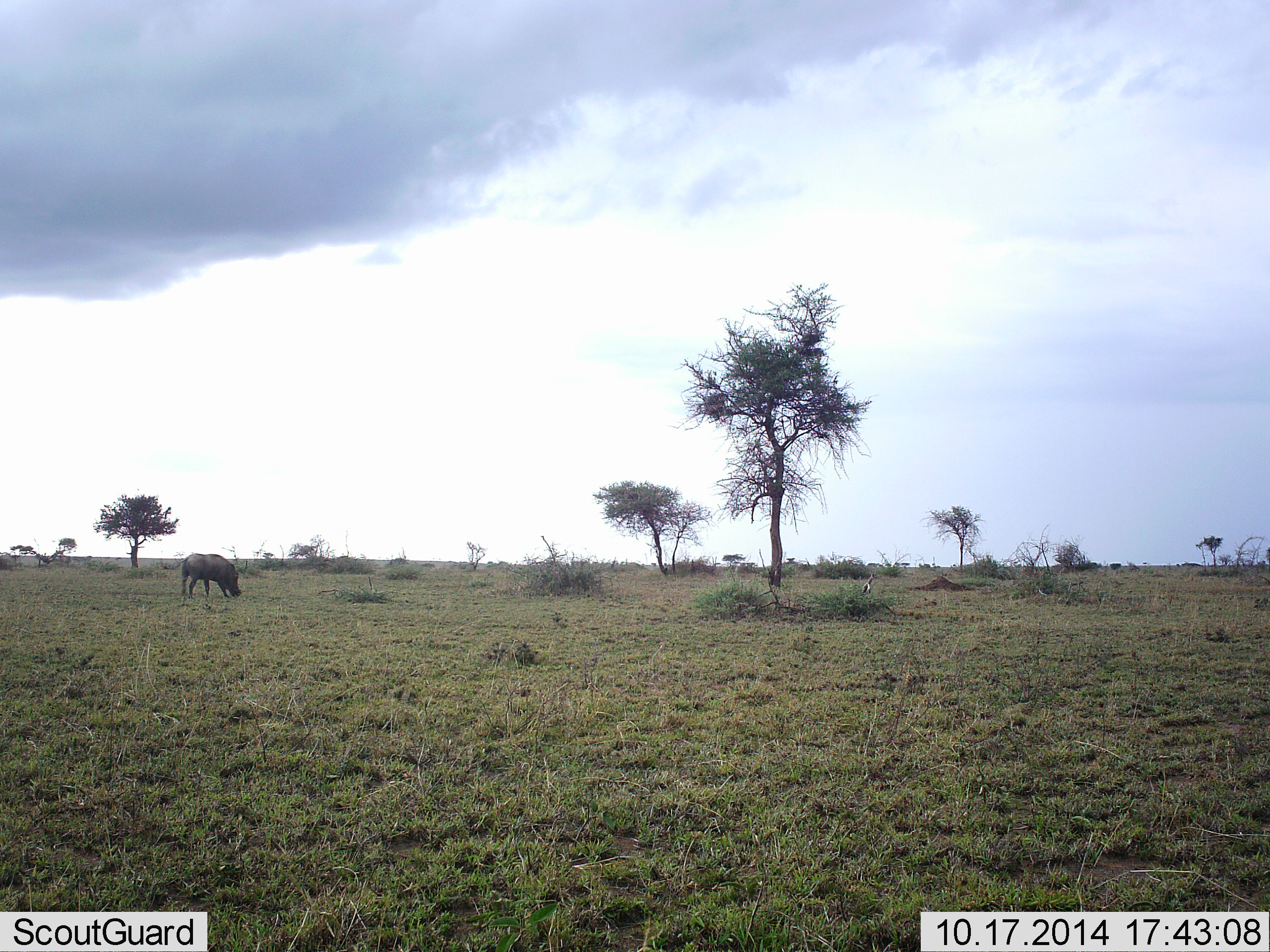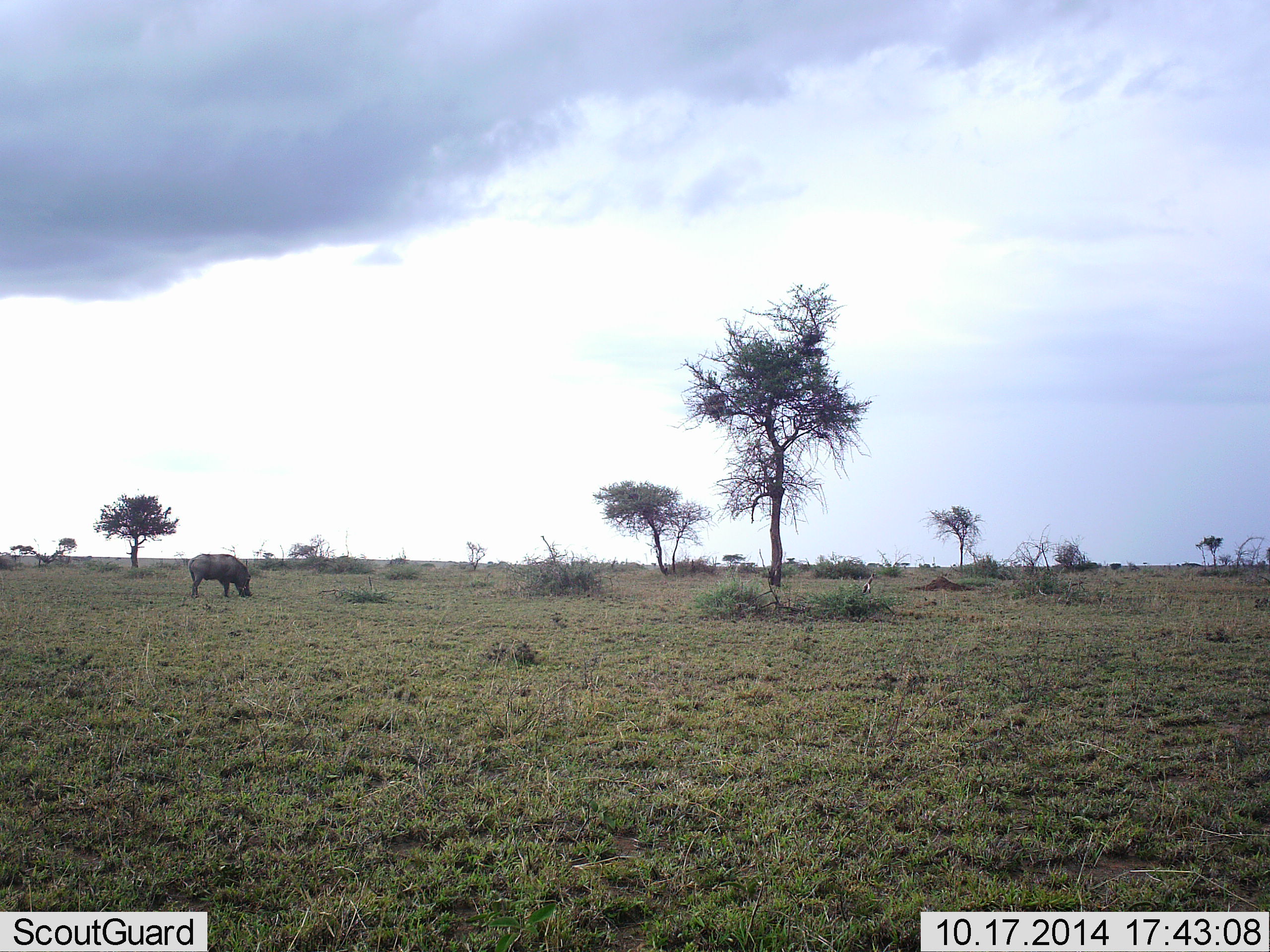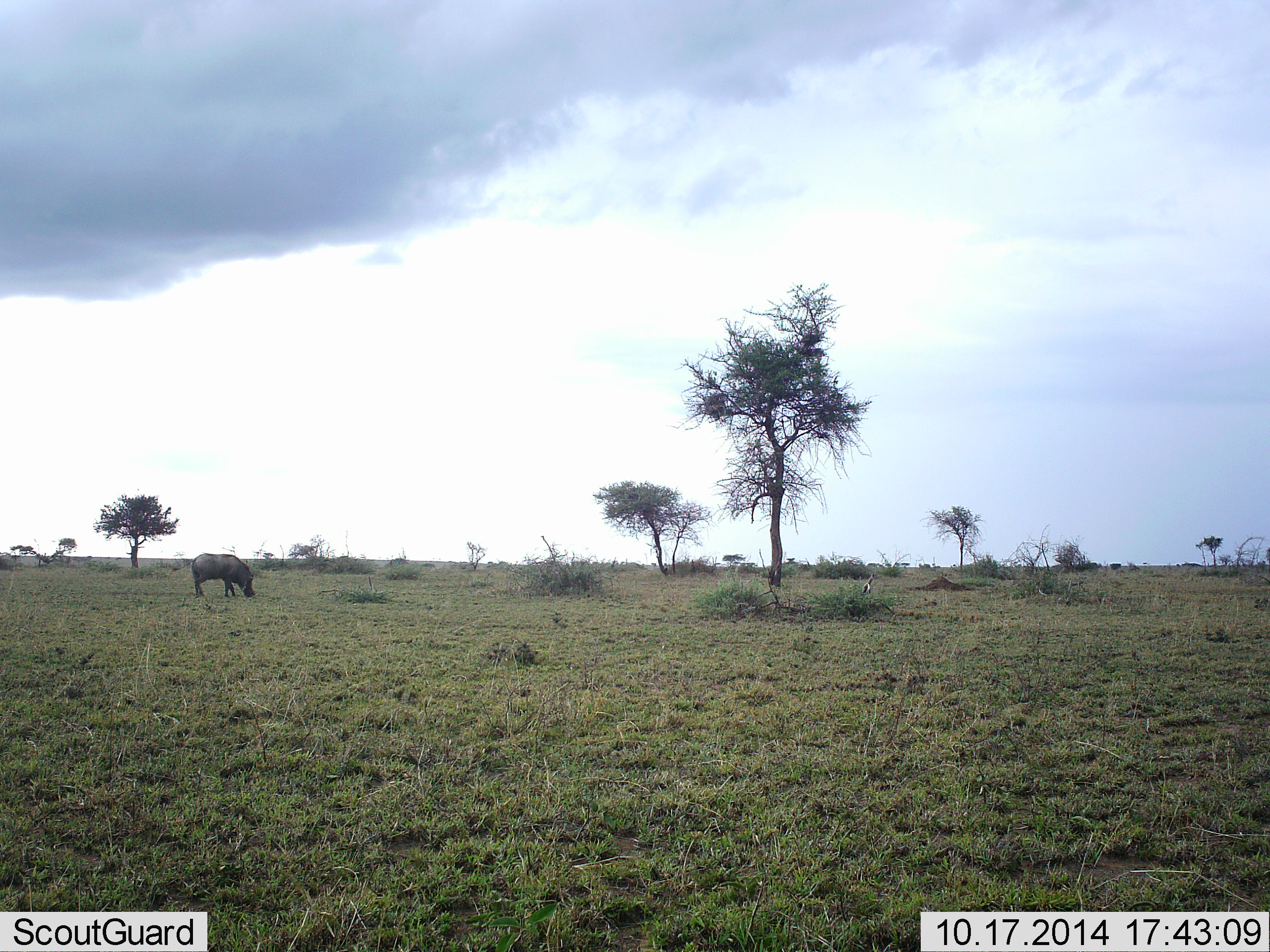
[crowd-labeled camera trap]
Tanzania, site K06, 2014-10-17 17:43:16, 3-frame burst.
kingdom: Animalia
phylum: Chordata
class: Mammalia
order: Artiodactyla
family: Suidae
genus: Phacochoerus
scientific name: Phacochoerus africanus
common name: warthog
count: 1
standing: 20%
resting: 0%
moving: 20%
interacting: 0%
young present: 0%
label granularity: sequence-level